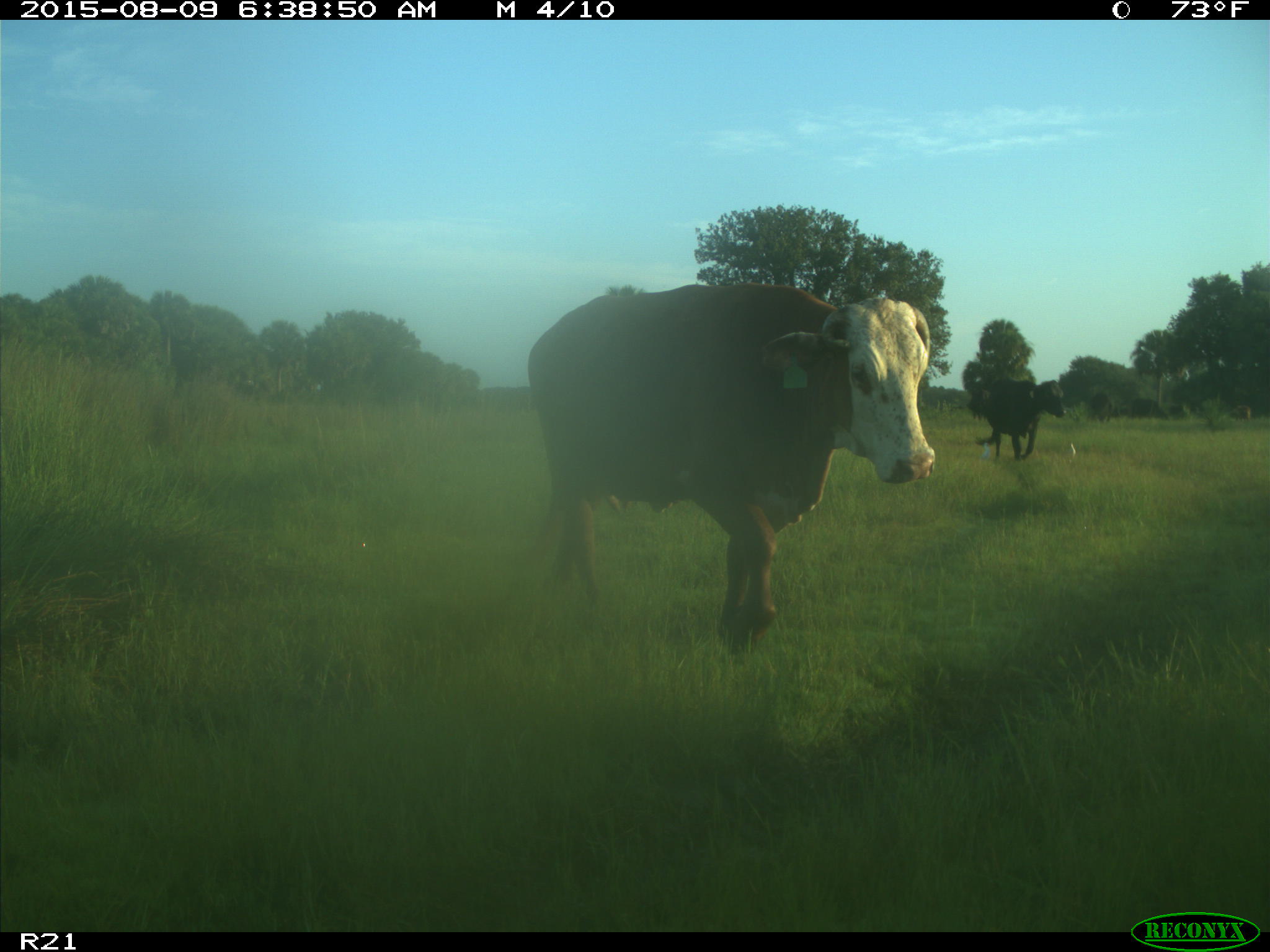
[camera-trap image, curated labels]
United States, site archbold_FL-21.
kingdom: Animalia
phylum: Chordata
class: Mammalia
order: Artiodactyla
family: Bovidae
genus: Bos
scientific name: Bos taurus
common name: domestic cow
Bos taurus (domestic cow).